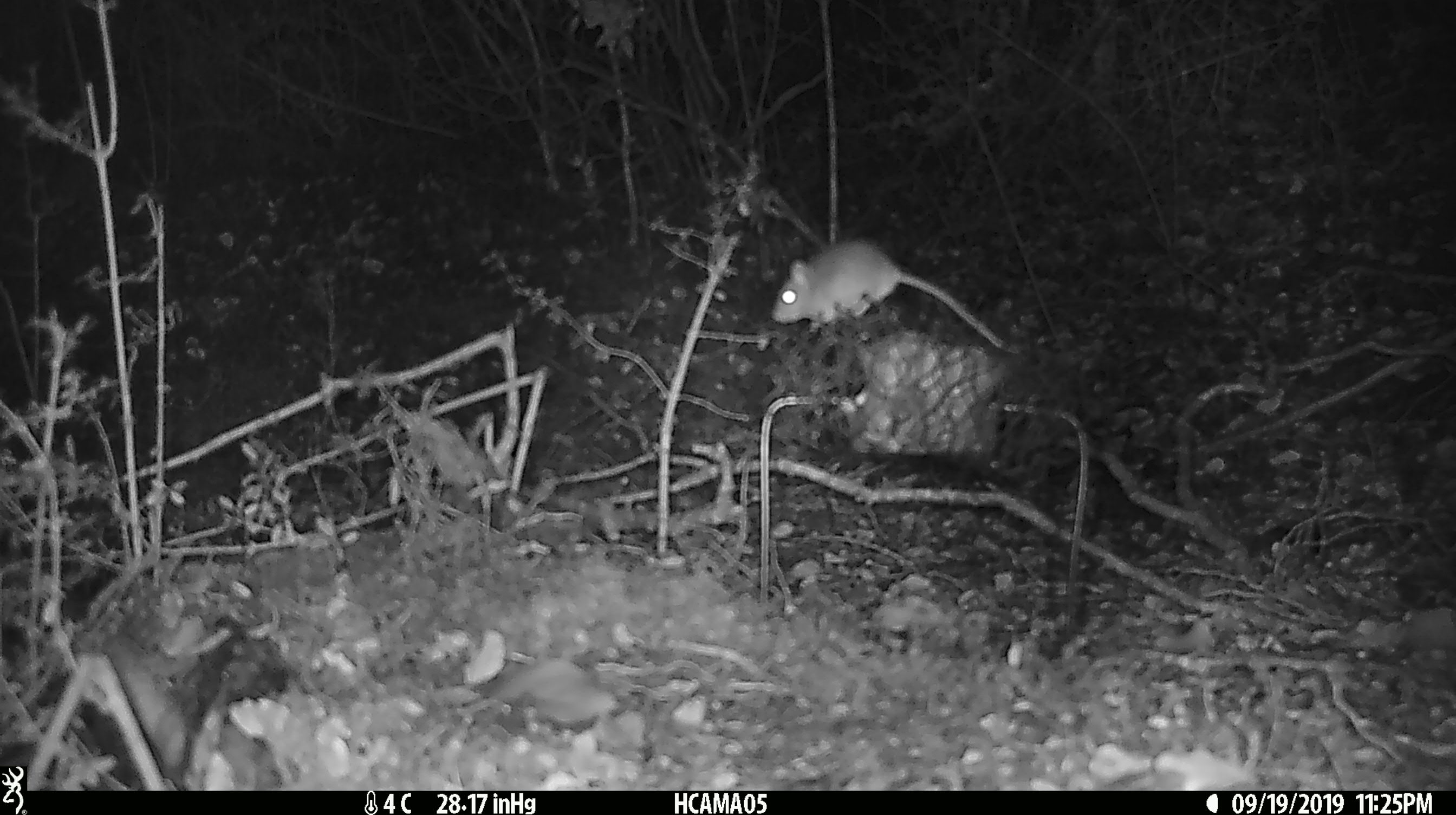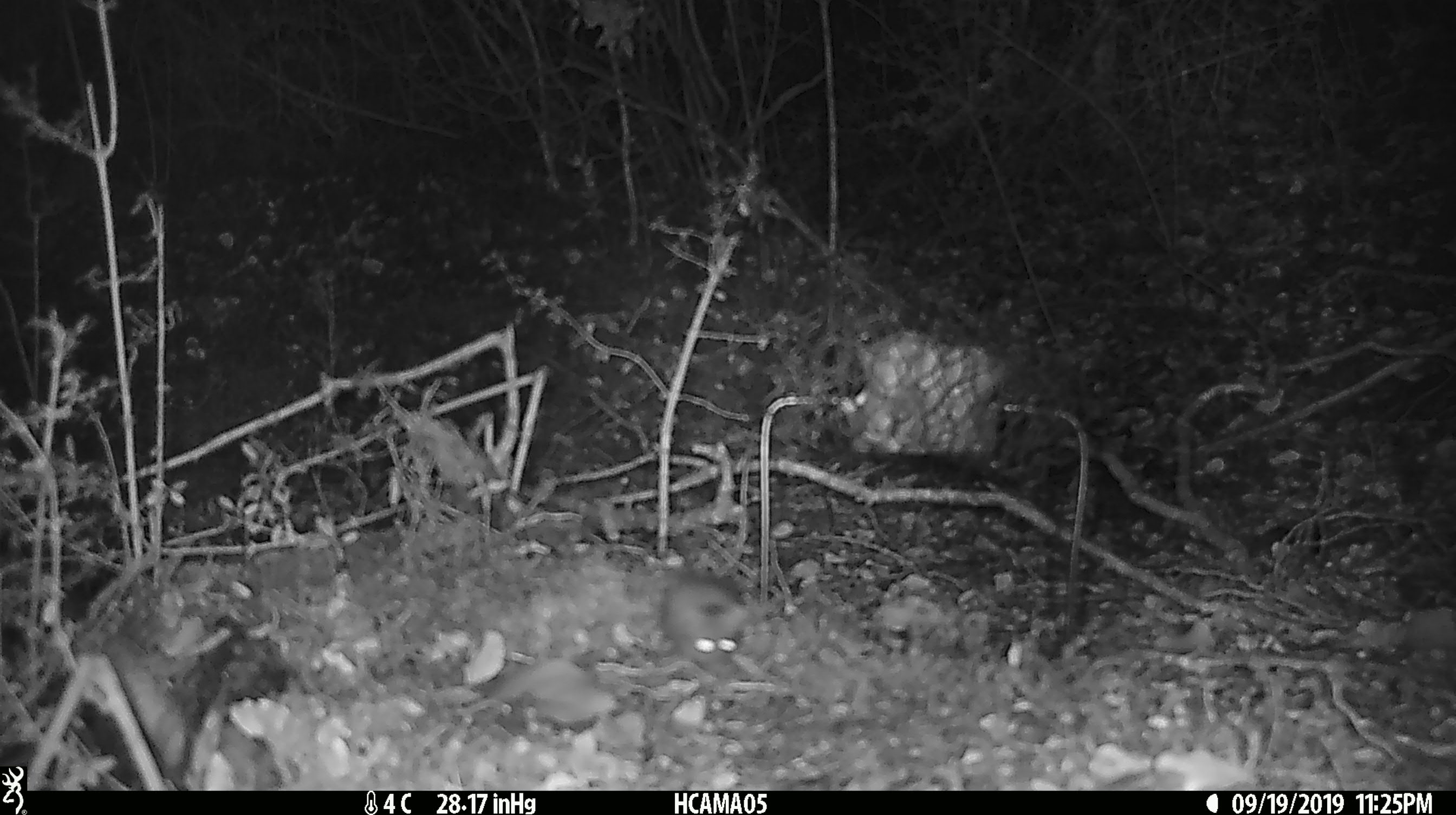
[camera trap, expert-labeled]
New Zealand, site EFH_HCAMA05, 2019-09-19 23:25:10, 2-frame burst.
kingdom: Animalia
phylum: Chordata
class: Mammalia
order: Rodentia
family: Muridae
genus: Mus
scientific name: Mus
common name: mouse